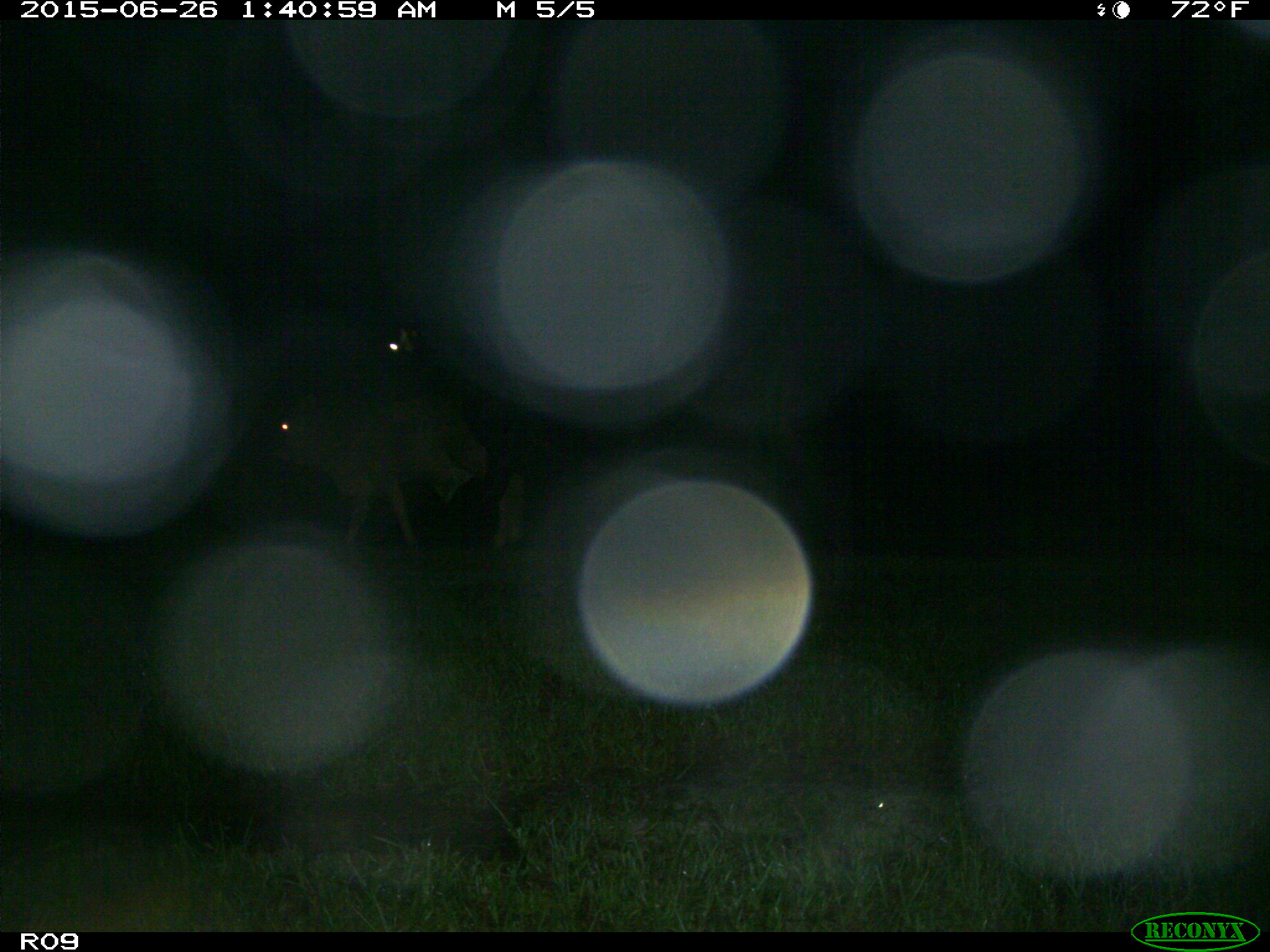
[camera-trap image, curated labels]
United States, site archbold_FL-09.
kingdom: Animalia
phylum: Chordata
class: Mammalia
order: Artiodactyla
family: Bovidae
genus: Bos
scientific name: Bos taurus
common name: domestic cow